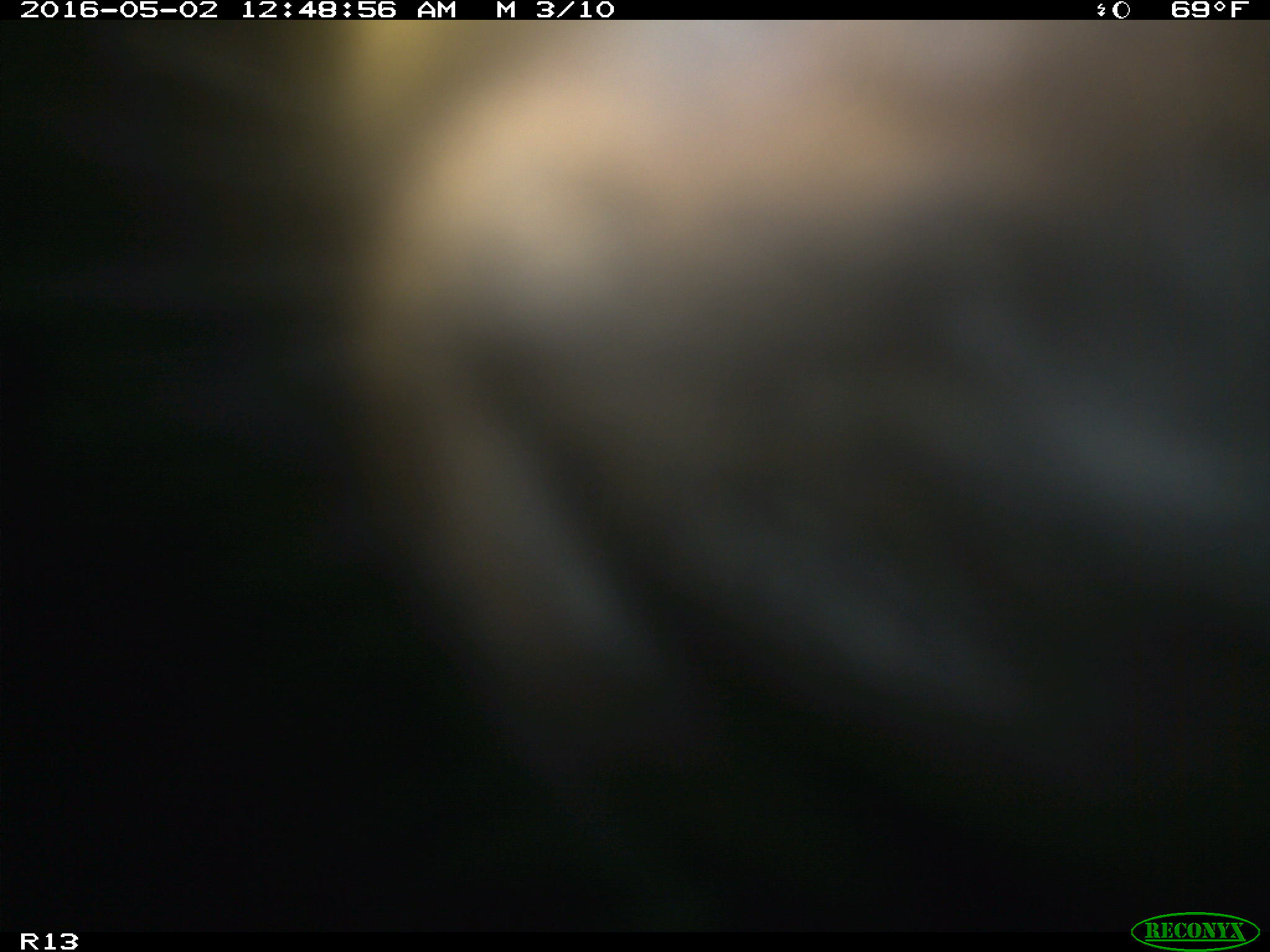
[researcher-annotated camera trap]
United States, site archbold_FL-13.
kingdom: Animalia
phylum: Chordata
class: Mammalia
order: Artiodactyla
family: Bovidae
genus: Bos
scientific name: Bos taurus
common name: domestic cow